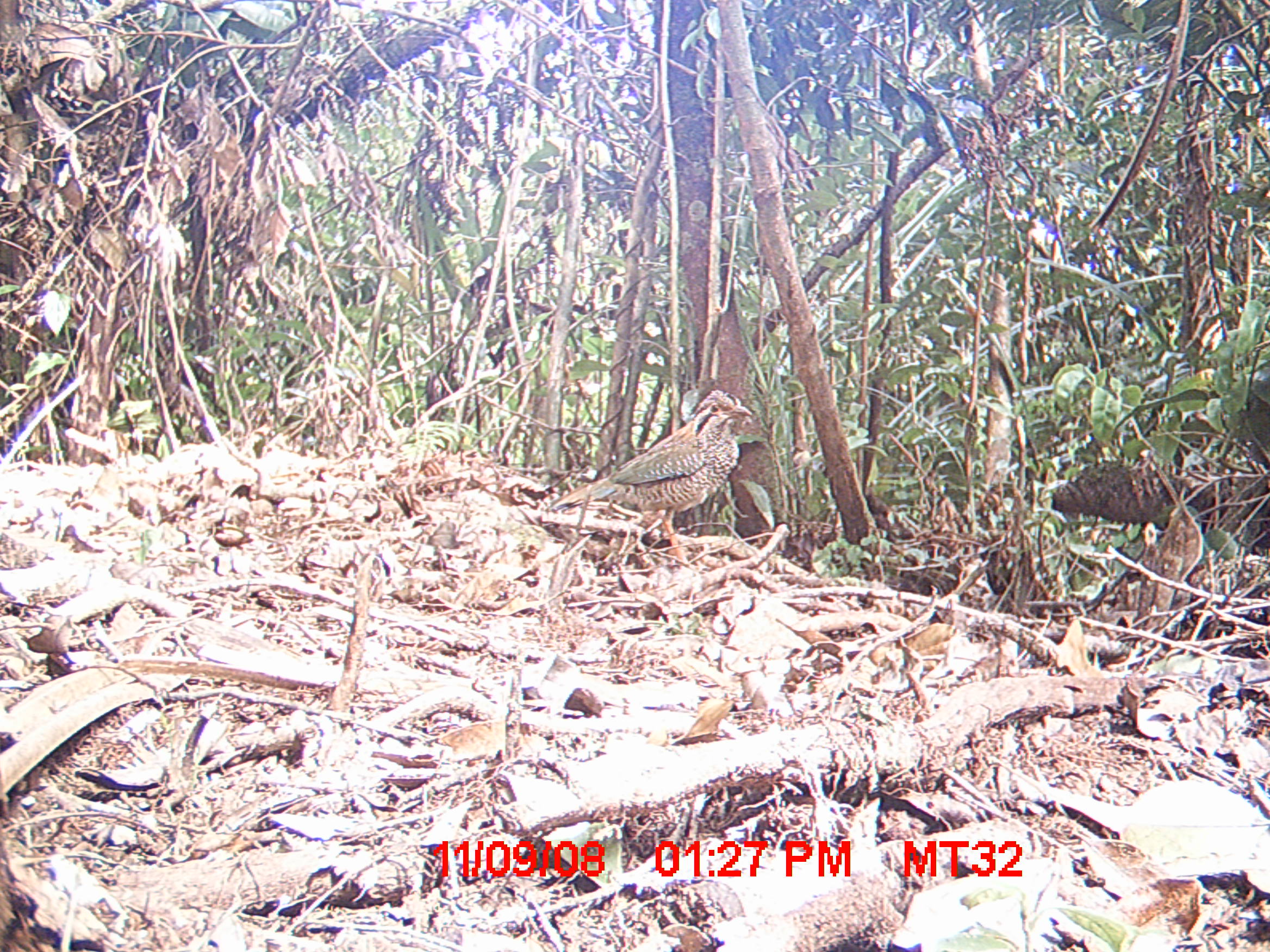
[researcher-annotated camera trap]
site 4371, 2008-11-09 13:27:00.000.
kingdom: Animalia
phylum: Chordata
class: Aves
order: Coraciiformes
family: Brachypteraciidae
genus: Brachypteracias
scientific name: Brachypteracias squamiger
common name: scaly ground-roller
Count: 1.